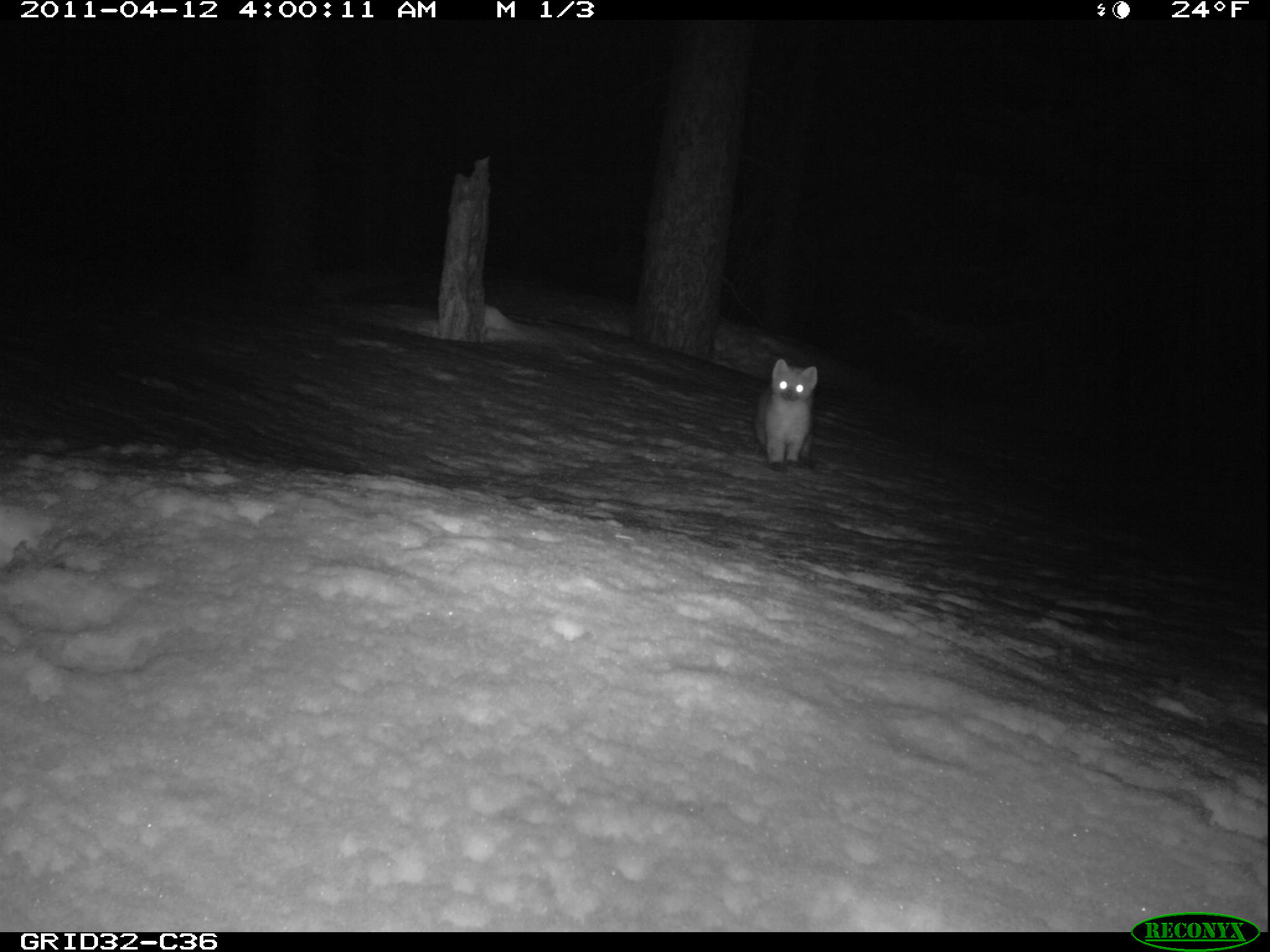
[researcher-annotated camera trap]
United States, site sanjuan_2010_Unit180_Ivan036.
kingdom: Animalia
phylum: Chordata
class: Mammalia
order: Carnivora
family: Mustelidae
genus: Martes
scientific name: Martes americana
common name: american marten